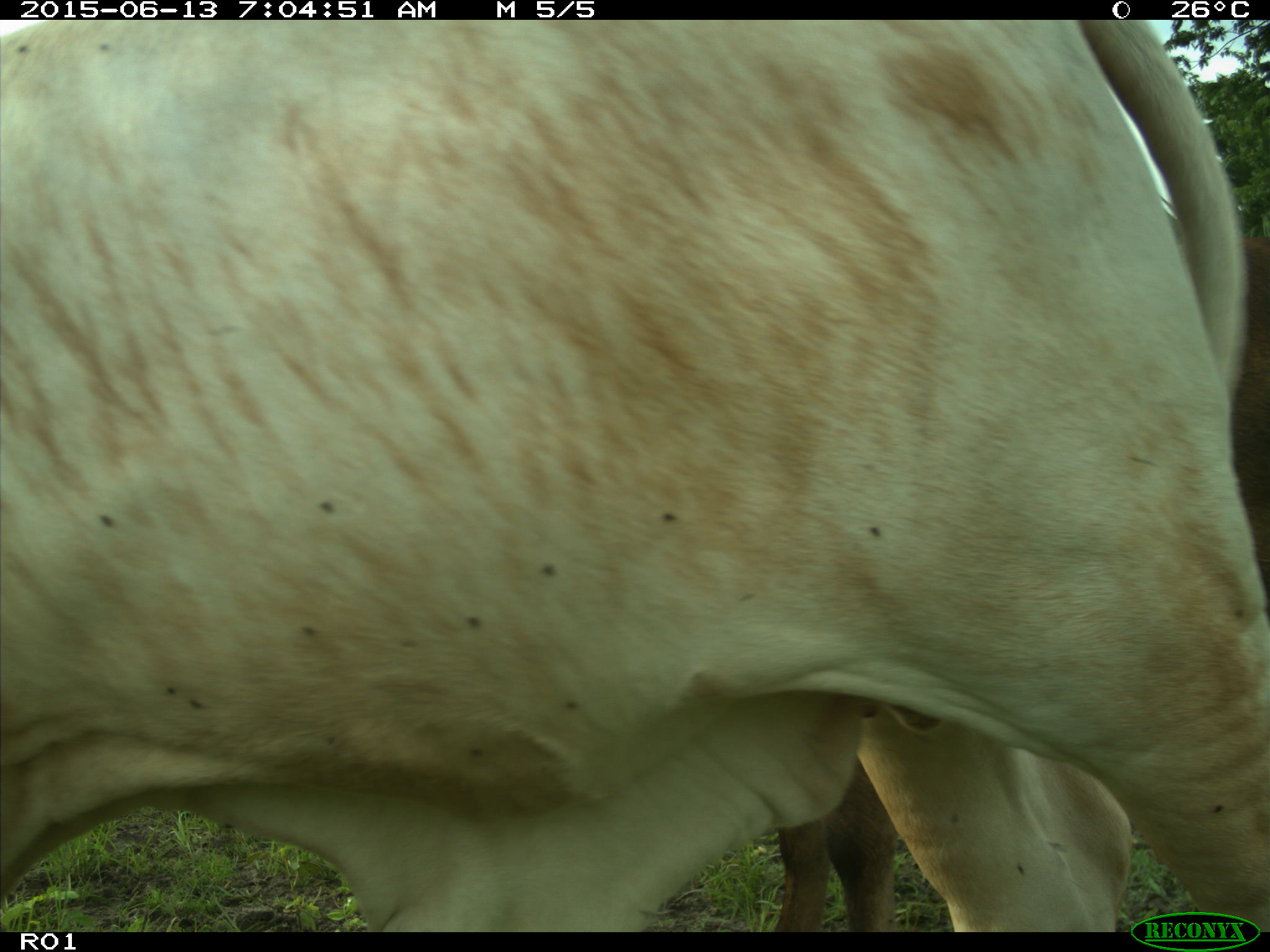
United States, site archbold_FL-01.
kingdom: Animalia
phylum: Chordata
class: Mammalia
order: Artiodactyla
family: Bovidae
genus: Bos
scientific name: Bos taurus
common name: domestic cow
Bos taurus (domestic cow).